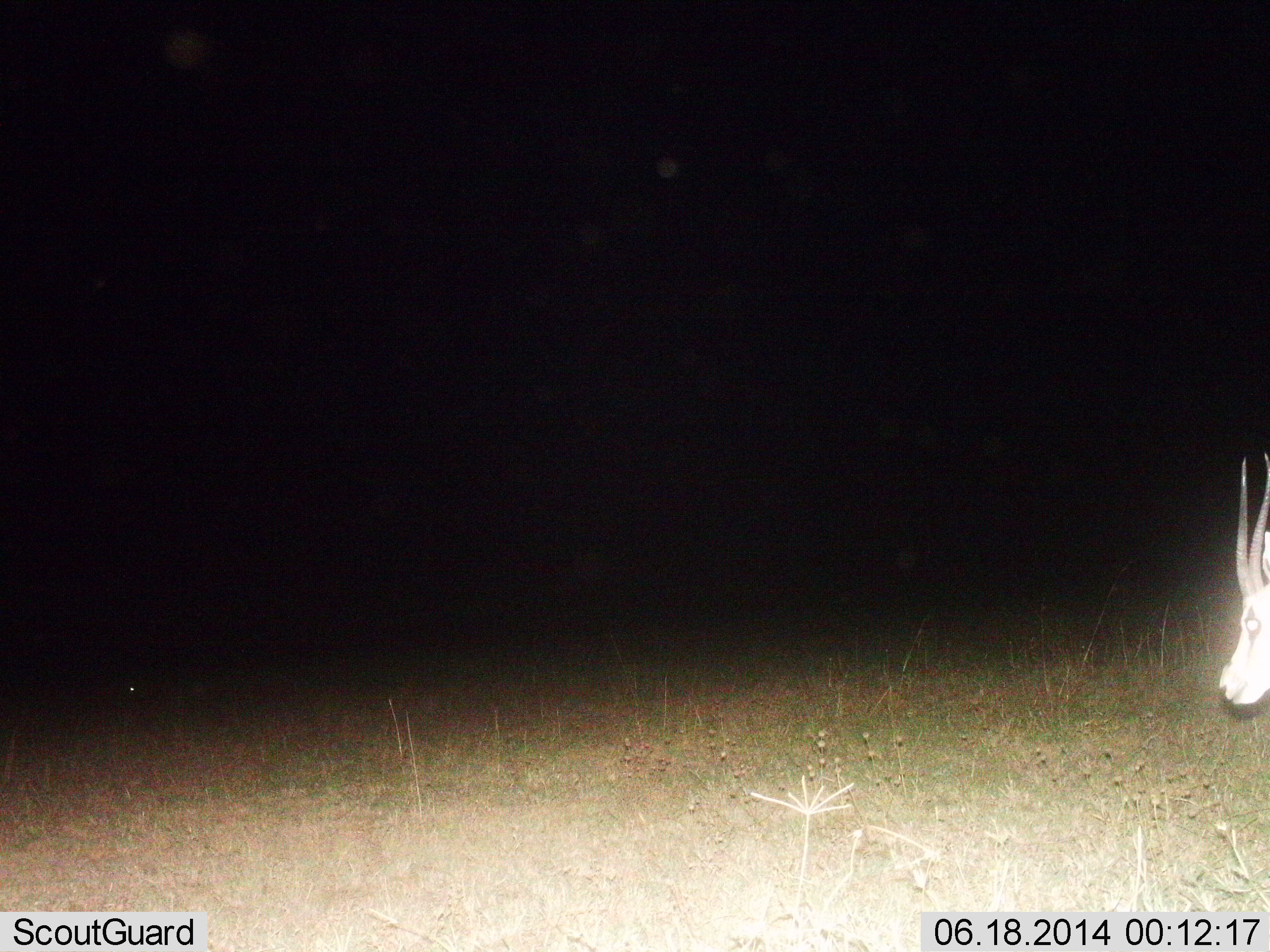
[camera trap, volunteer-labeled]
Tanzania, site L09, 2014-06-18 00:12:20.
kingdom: Animalia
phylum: Chordata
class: Mammalia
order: Artiodactyla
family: Bovidae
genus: Nanger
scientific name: Nanger granti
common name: grant's gazelle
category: gazellegrants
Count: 1.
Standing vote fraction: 90%.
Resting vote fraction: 0%.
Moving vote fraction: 10%.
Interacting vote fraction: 0%.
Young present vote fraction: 0%.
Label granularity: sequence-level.